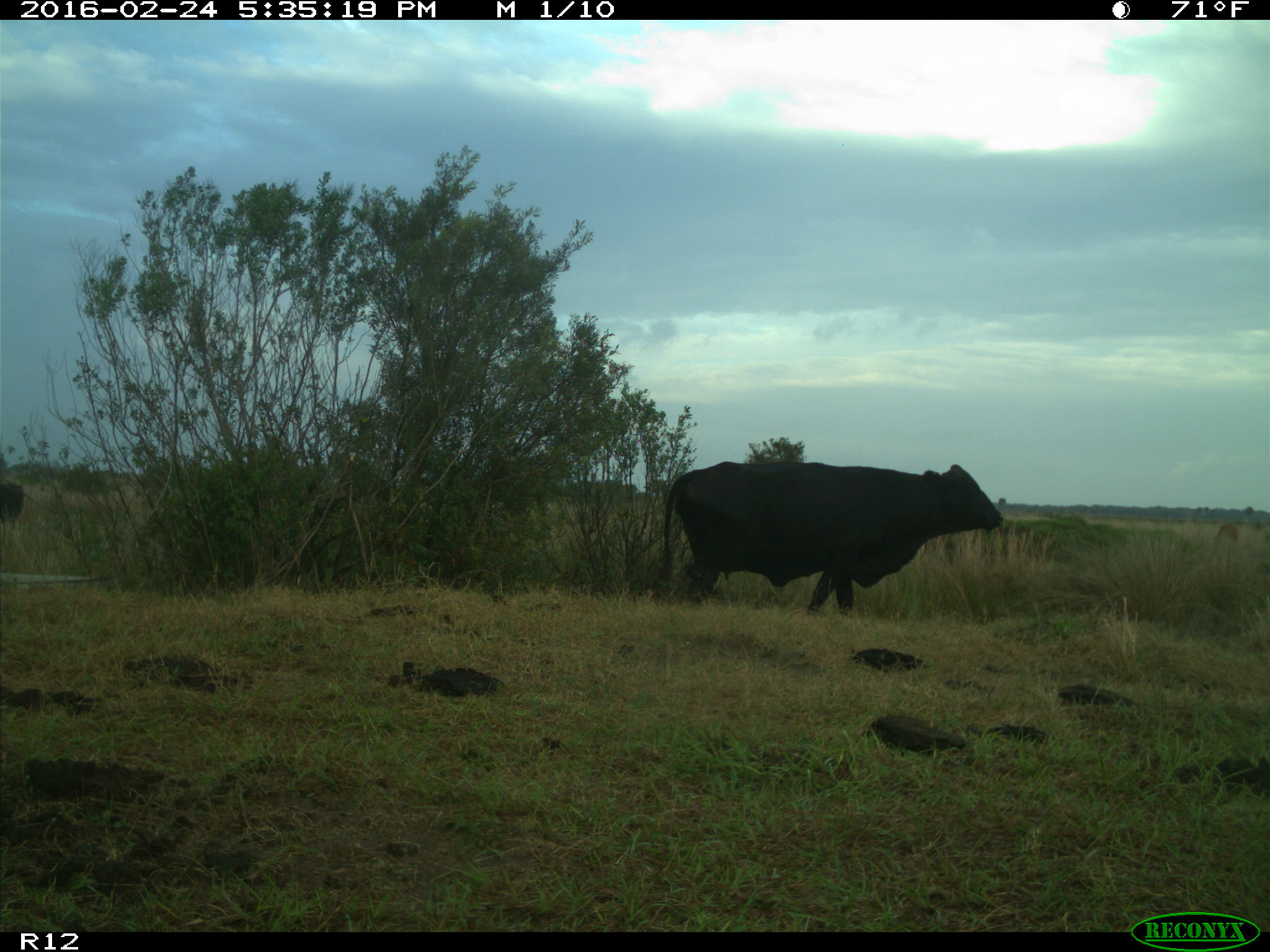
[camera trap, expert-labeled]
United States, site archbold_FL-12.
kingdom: Animalia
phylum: Chordata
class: Mammalia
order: Artiodactyla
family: Bovidae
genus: Bos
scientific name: Bos taurus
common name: domestic cow